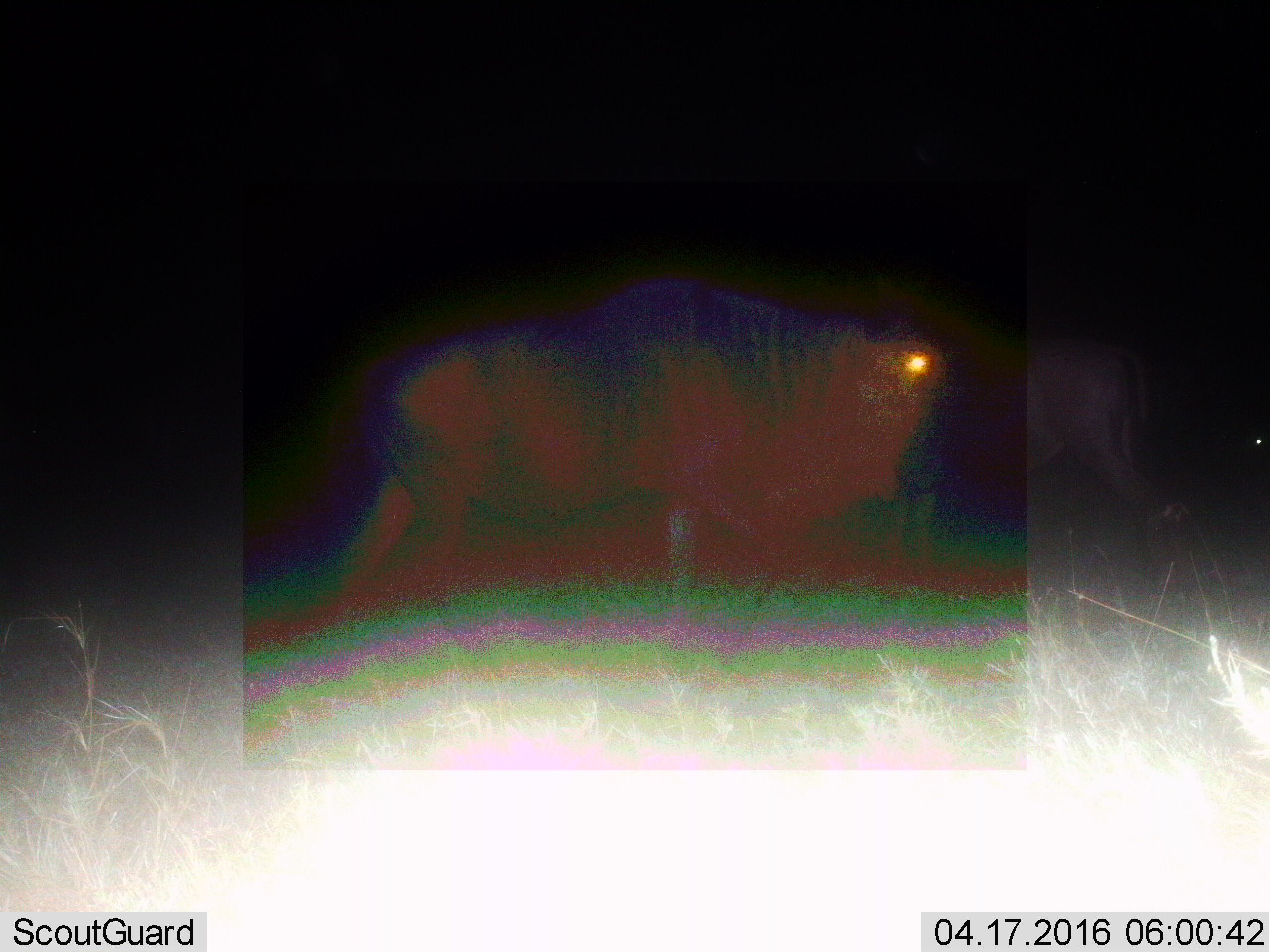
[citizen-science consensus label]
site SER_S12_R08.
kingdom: Animalia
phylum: Chordata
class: Mammalia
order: Artiodactyla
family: Bovidae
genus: Connochaetes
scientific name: Connochaetes taurinus taurinus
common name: blue wildebeest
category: wildebeestblue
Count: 2.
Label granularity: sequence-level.